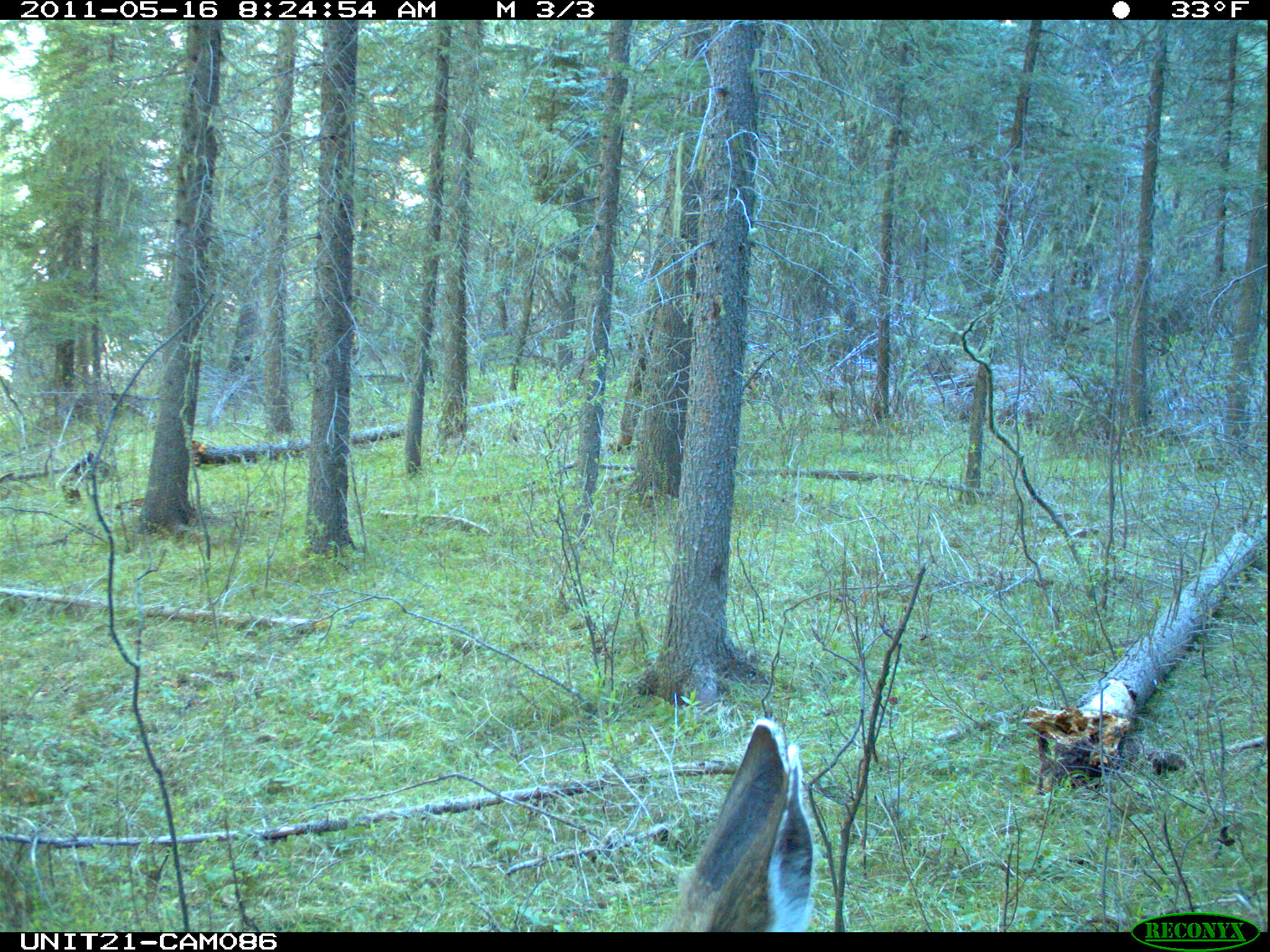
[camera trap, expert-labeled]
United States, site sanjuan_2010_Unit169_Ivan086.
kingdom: Animalia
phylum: Chordata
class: Mammalia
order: Artiodactyla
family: Cervidae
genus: Odocoileus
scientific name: Odocoileus hemionus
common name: mule deer